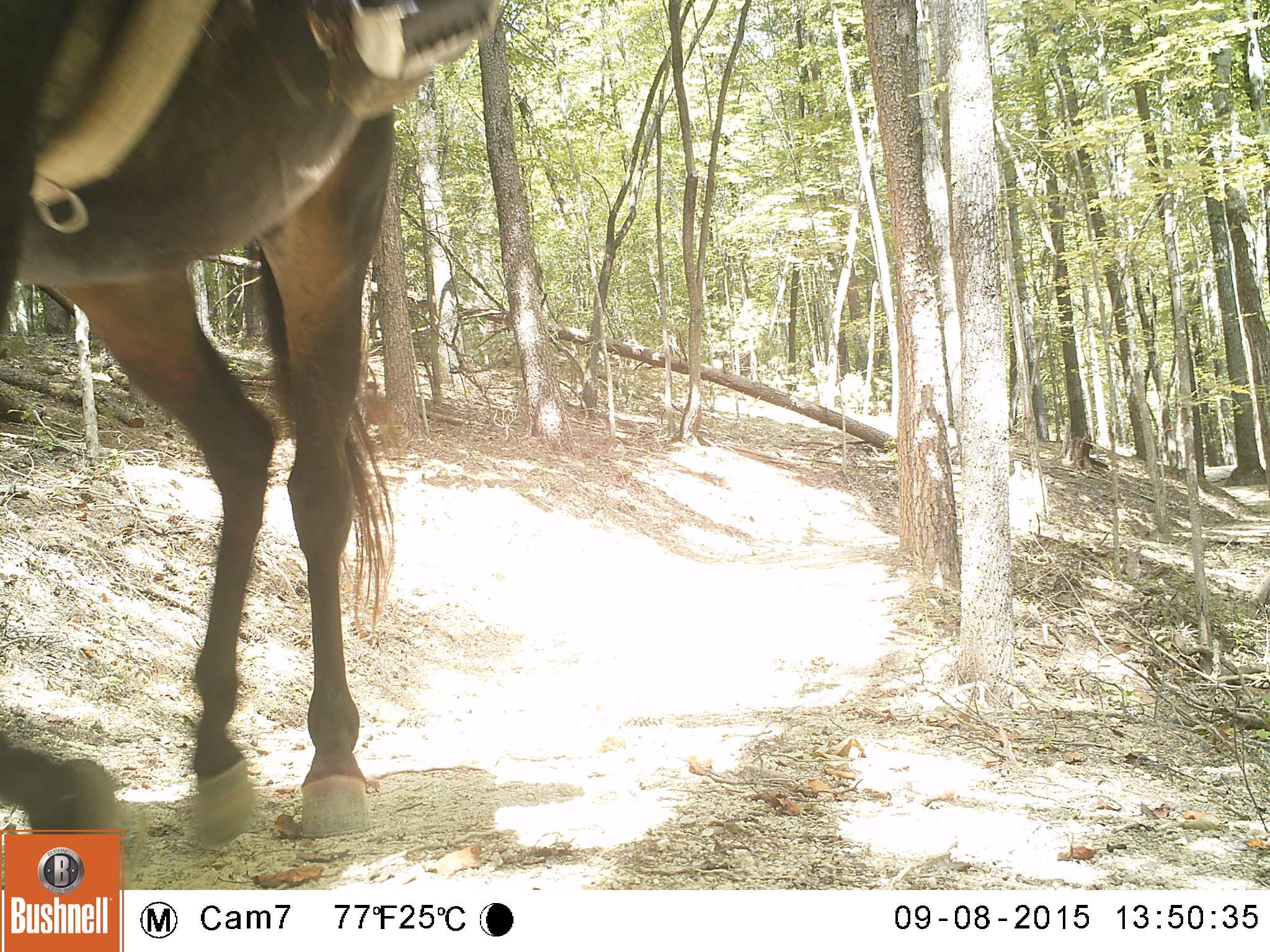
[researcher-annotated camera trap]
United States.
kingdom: Animalia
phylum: Chordata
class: Mammalia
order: Perissodactyla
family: Equidae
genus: Equus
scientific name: Equus caballus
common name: horse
Horse (Equus caballus).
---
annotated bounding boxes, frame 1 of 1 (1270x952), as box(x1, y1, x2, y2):
Horse: box(3, 0, 501, 851)